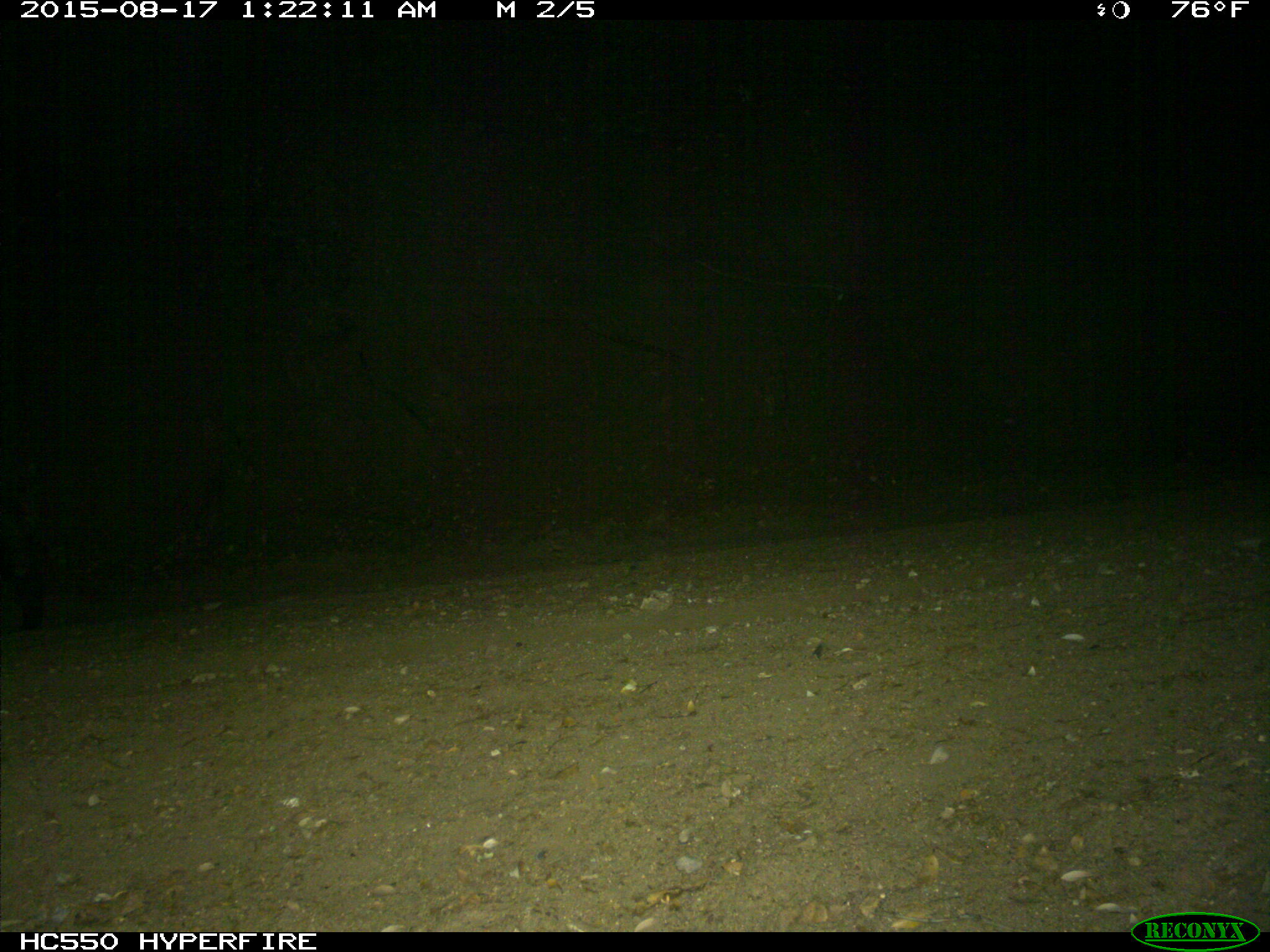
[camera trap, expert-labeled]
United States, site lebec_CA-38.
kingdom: Animalia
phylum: Chordata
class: Mammalia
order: Artiodactyla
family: Suidae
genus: Sus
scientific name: Sus scrofa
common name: wild boar